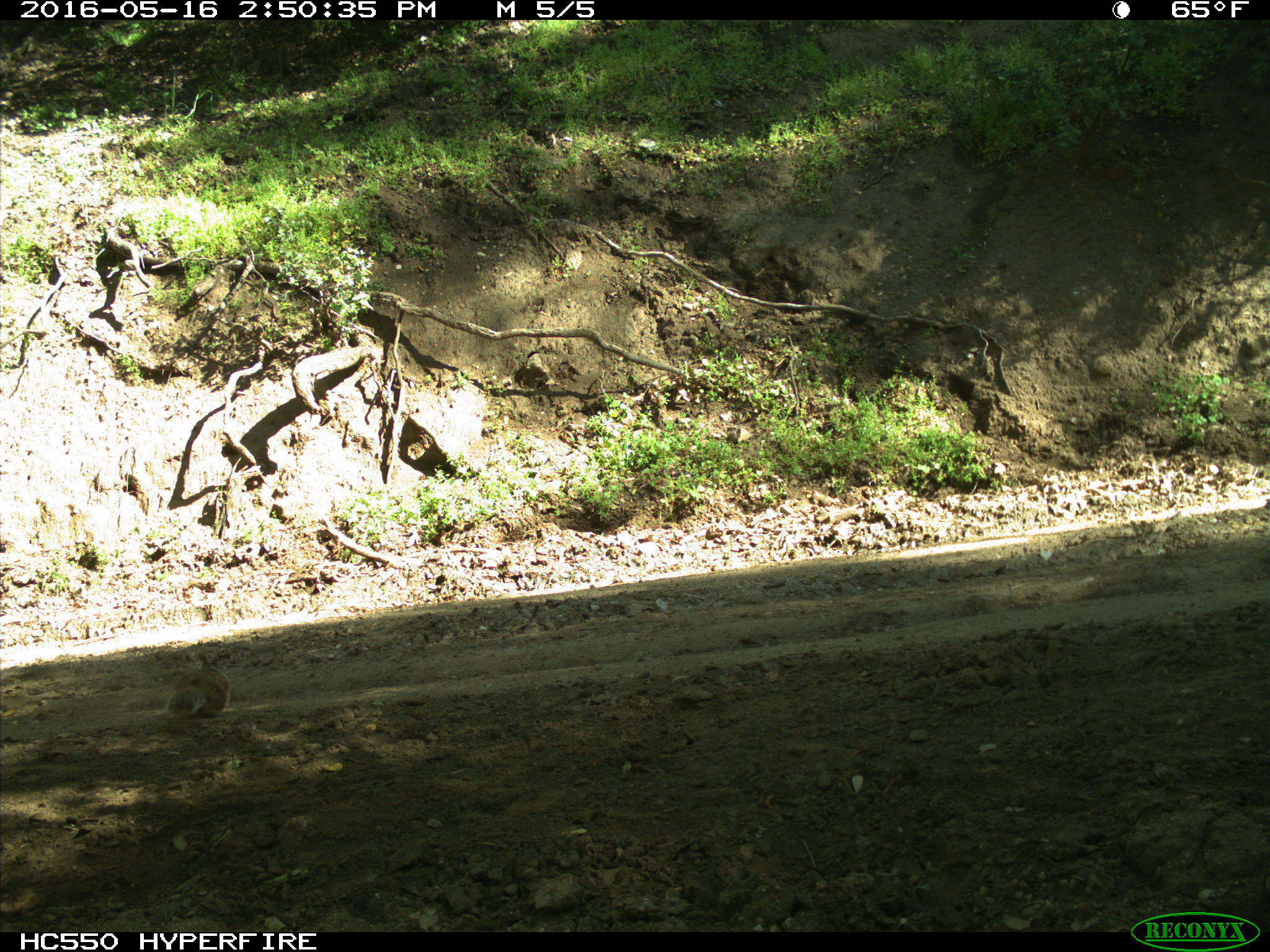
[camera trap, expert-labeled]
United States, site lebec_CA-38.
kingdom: Animalia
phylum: Chordata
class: Mammalia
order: Rodentia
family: Sciuridae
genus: Otospermophilus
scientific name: Otospermophilus beecheyi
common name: california ground squirrel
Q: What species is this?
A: Otospermophilus beecheyi (california ground squirrel).